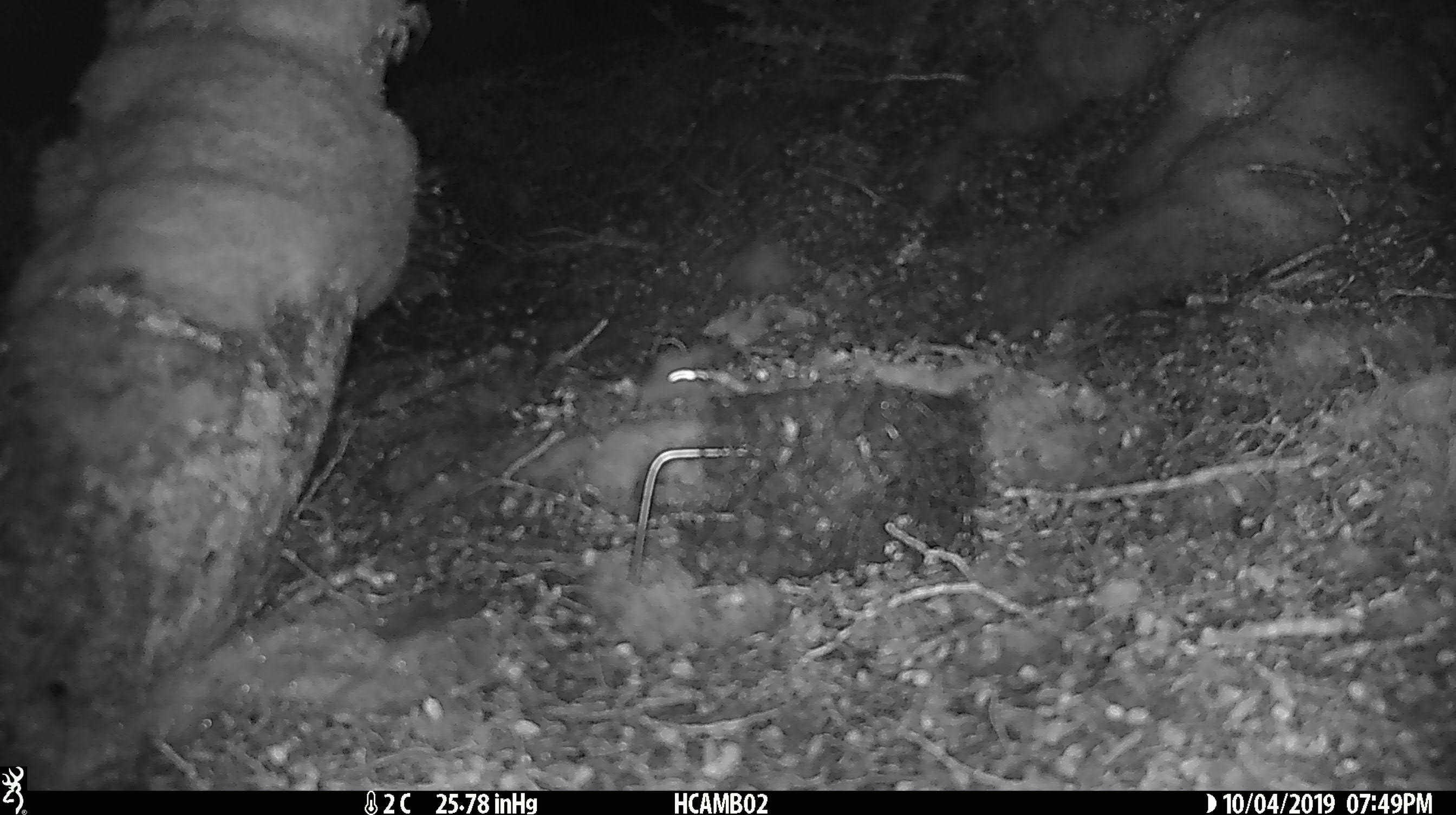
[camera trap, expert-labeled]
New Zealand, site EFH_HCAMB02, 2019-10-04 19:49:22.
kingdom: Animalia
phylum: Chordata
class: Mammalia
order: Rodentia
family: Muridae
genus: Mus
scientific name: Mus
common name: mouse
Mouse (Mus).